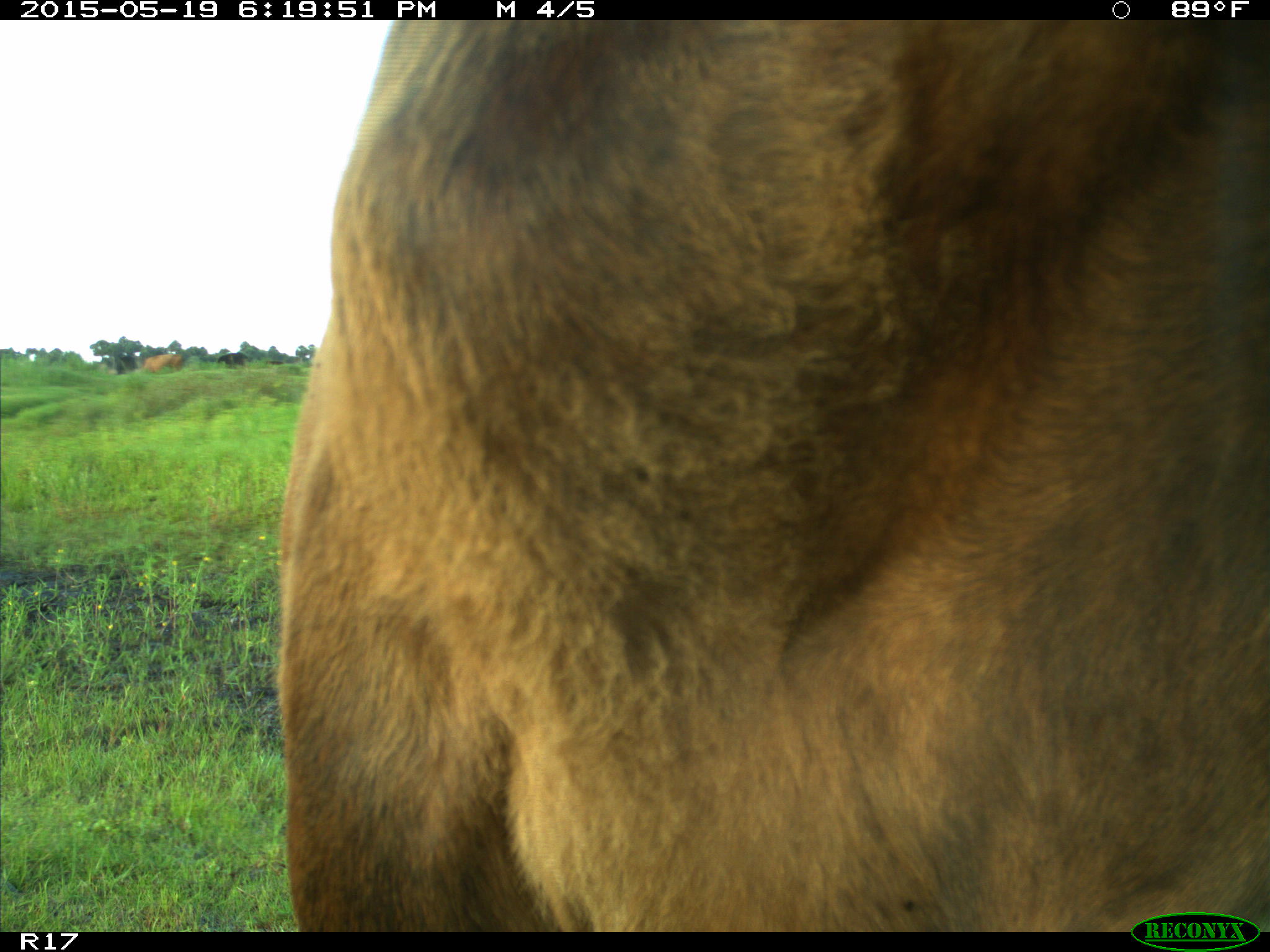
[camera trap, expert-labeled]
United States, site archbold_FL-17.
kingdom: Animalia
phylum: Chordata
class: Mammalia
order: Artiodactyla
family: Bovidae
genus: Bos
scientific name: Bos taurus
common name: domestic cow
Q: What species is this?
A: Bos taurus (domestic cow).